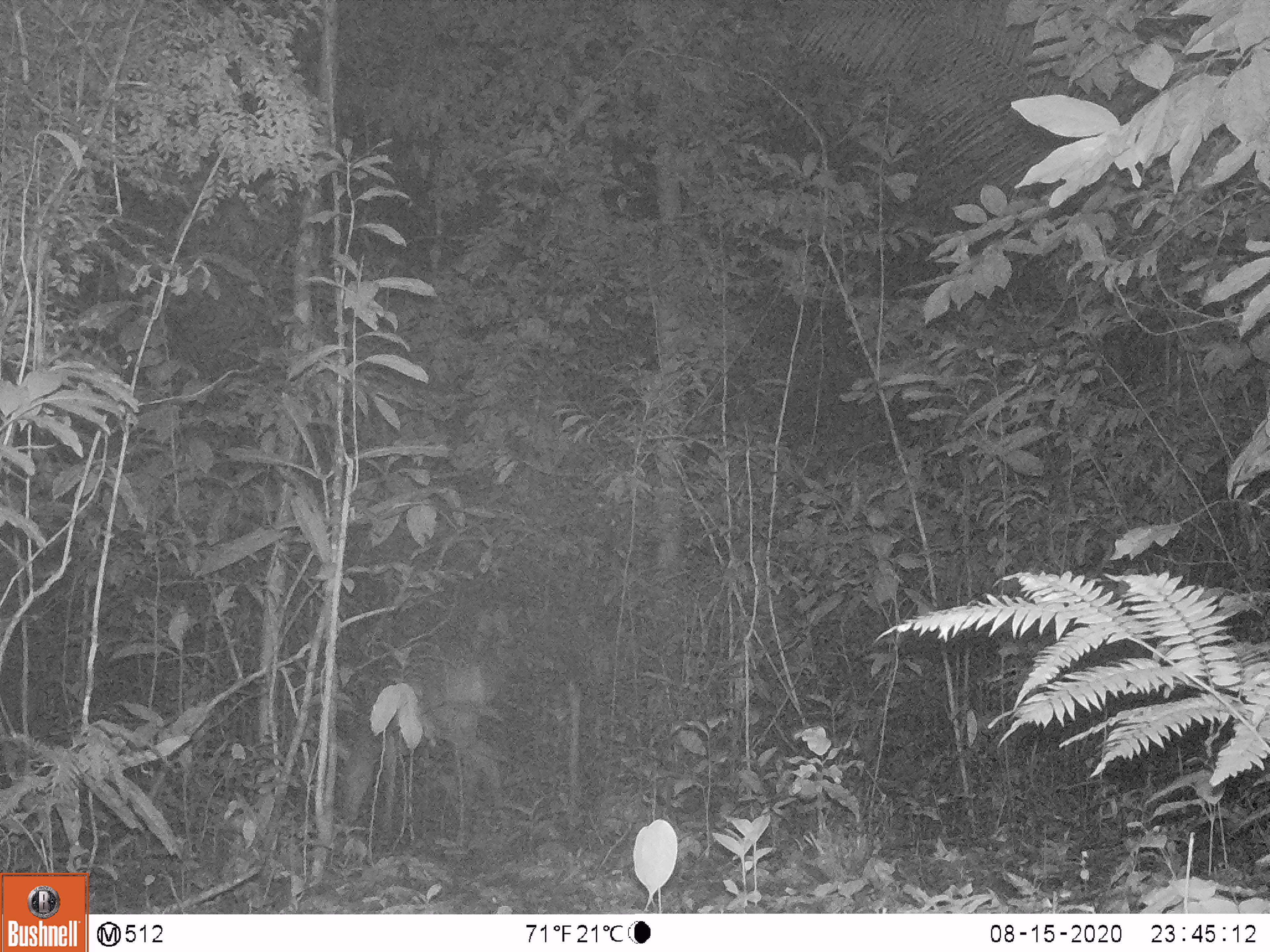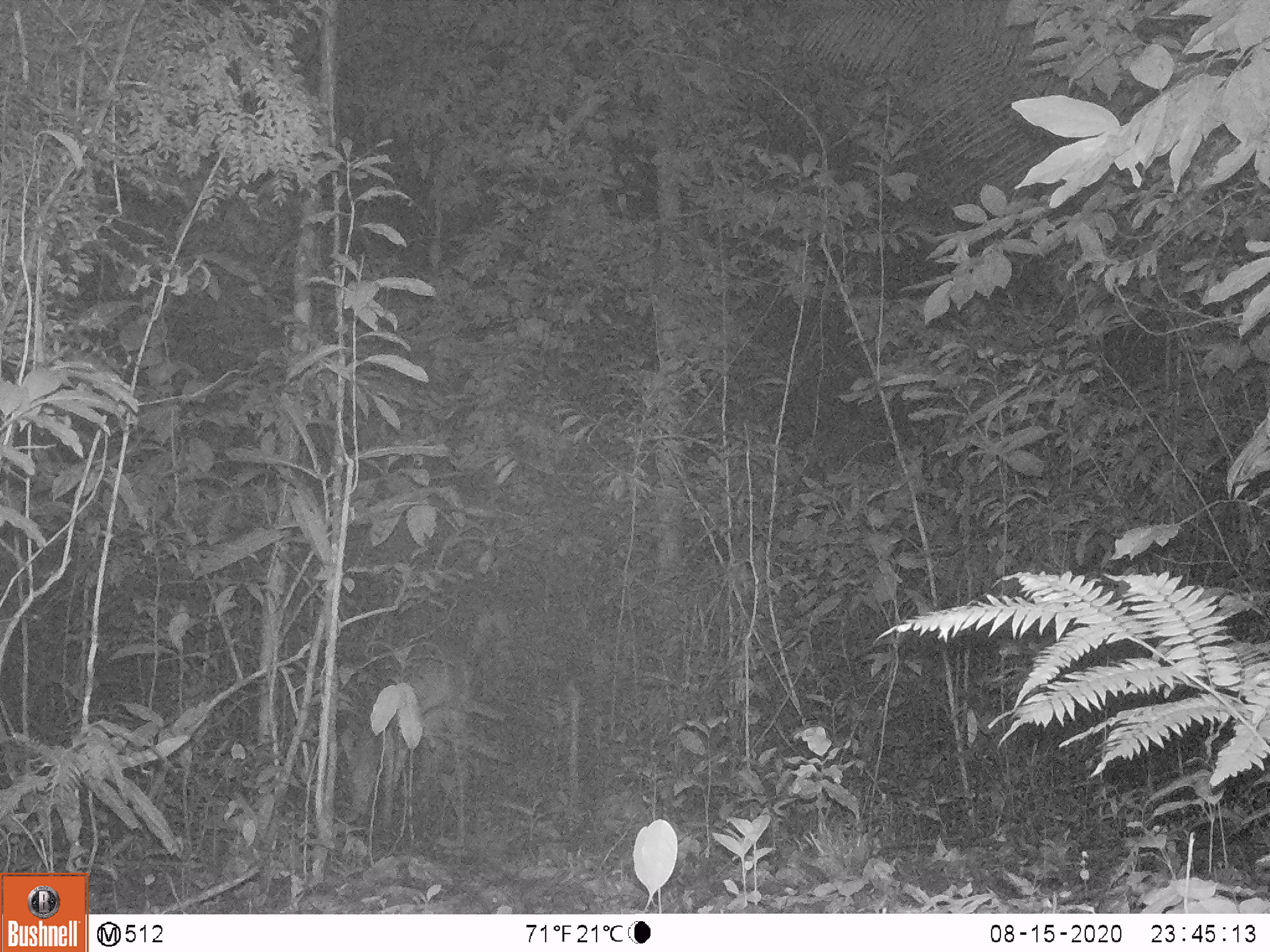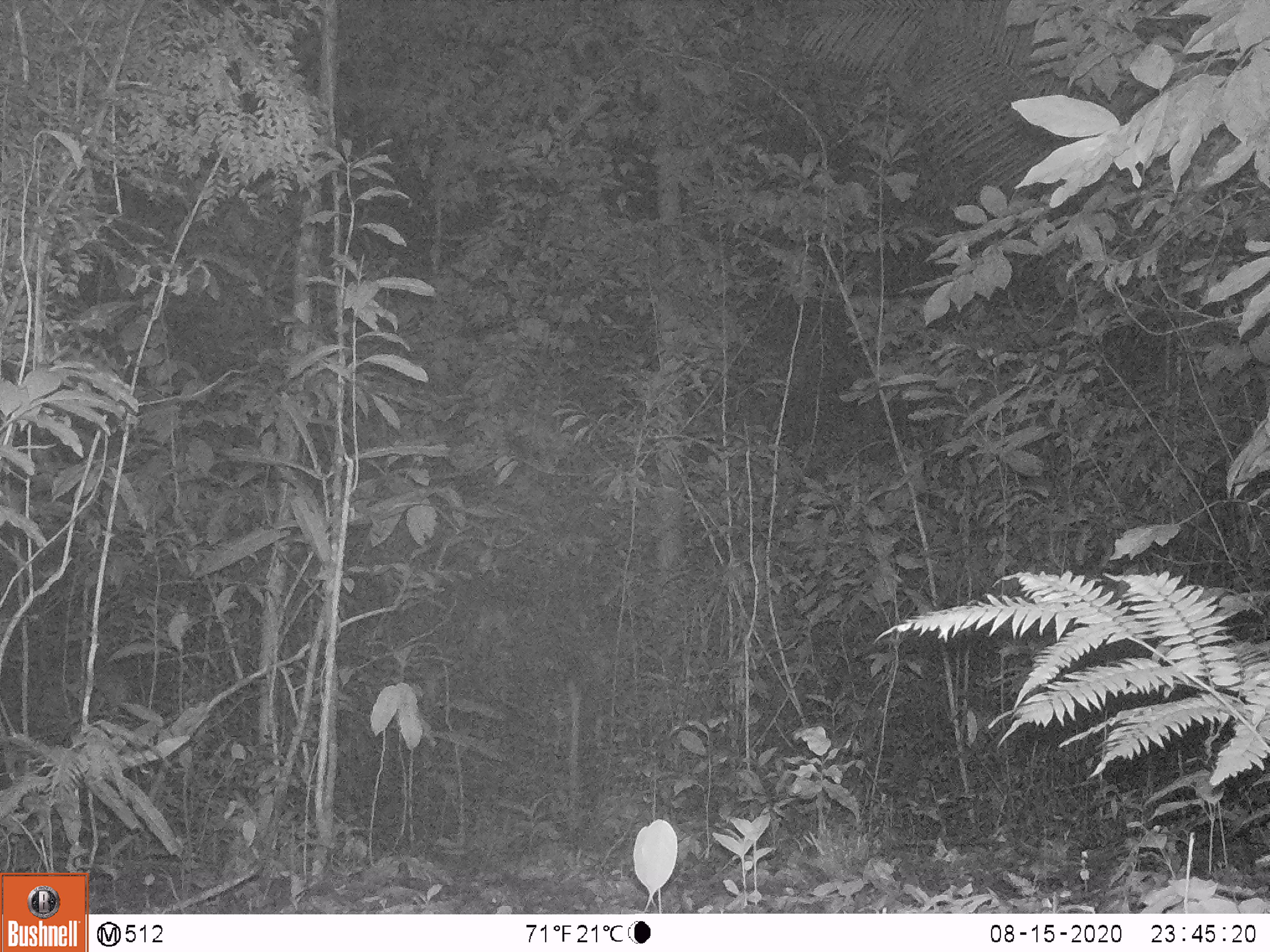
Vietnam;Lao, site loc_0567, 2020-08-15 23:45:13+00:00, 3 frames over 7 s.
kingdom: Animalia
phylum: Chordata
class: Mammalia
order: Artiodactyla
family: Cervidae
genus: Muntiacus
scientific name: Muntiacus vuquangensis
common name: large-antlered muntjac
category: large antlered muntjac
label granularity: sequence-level